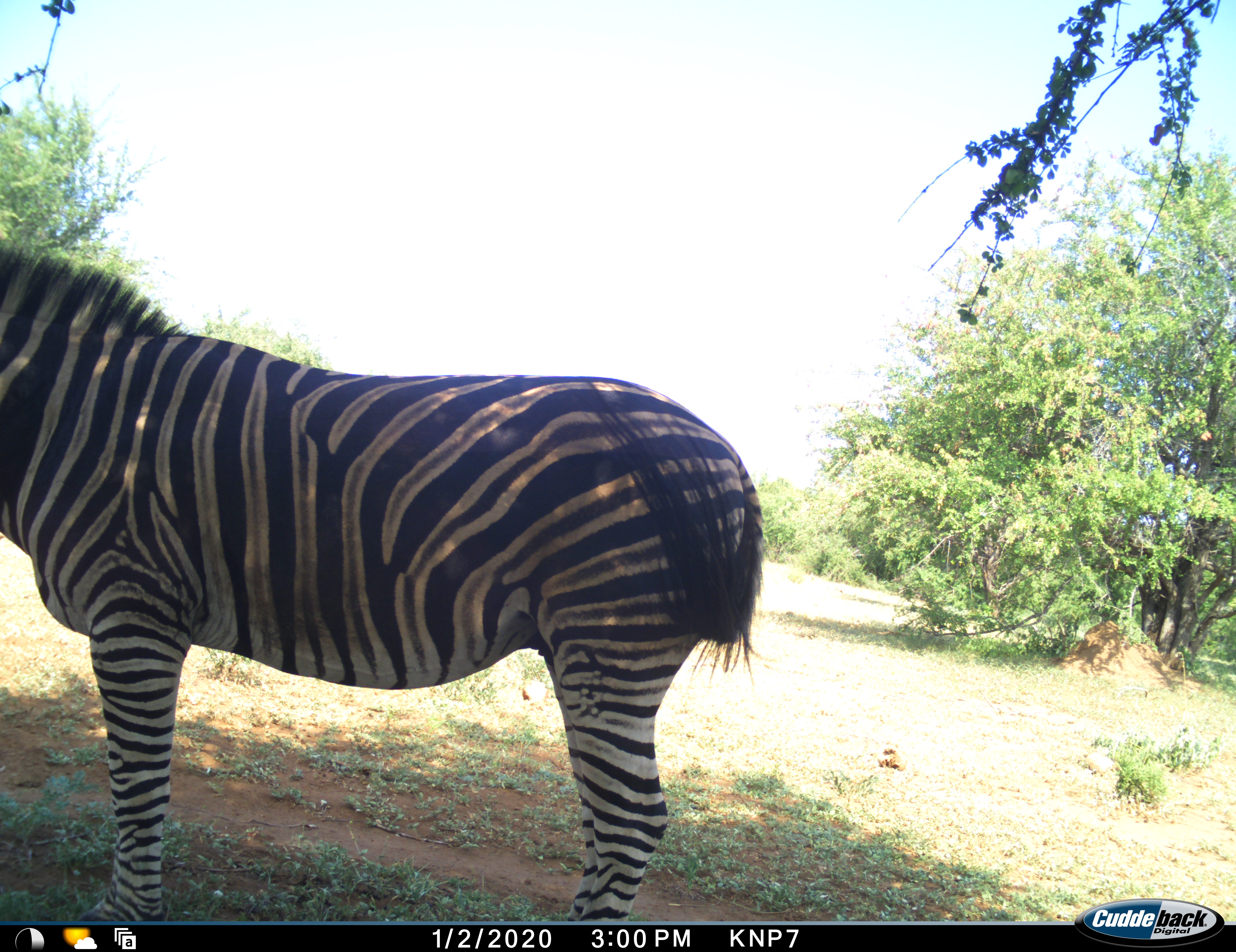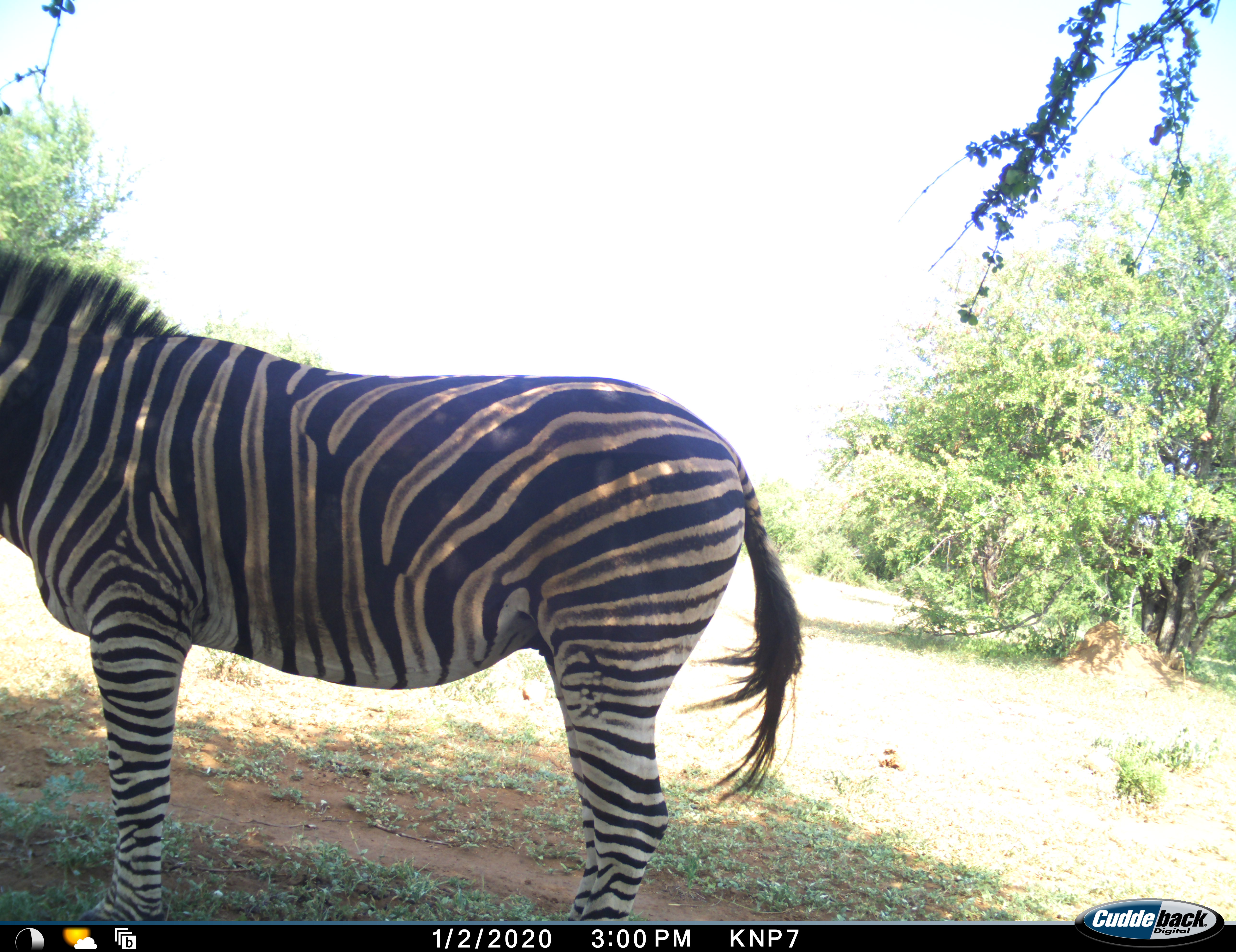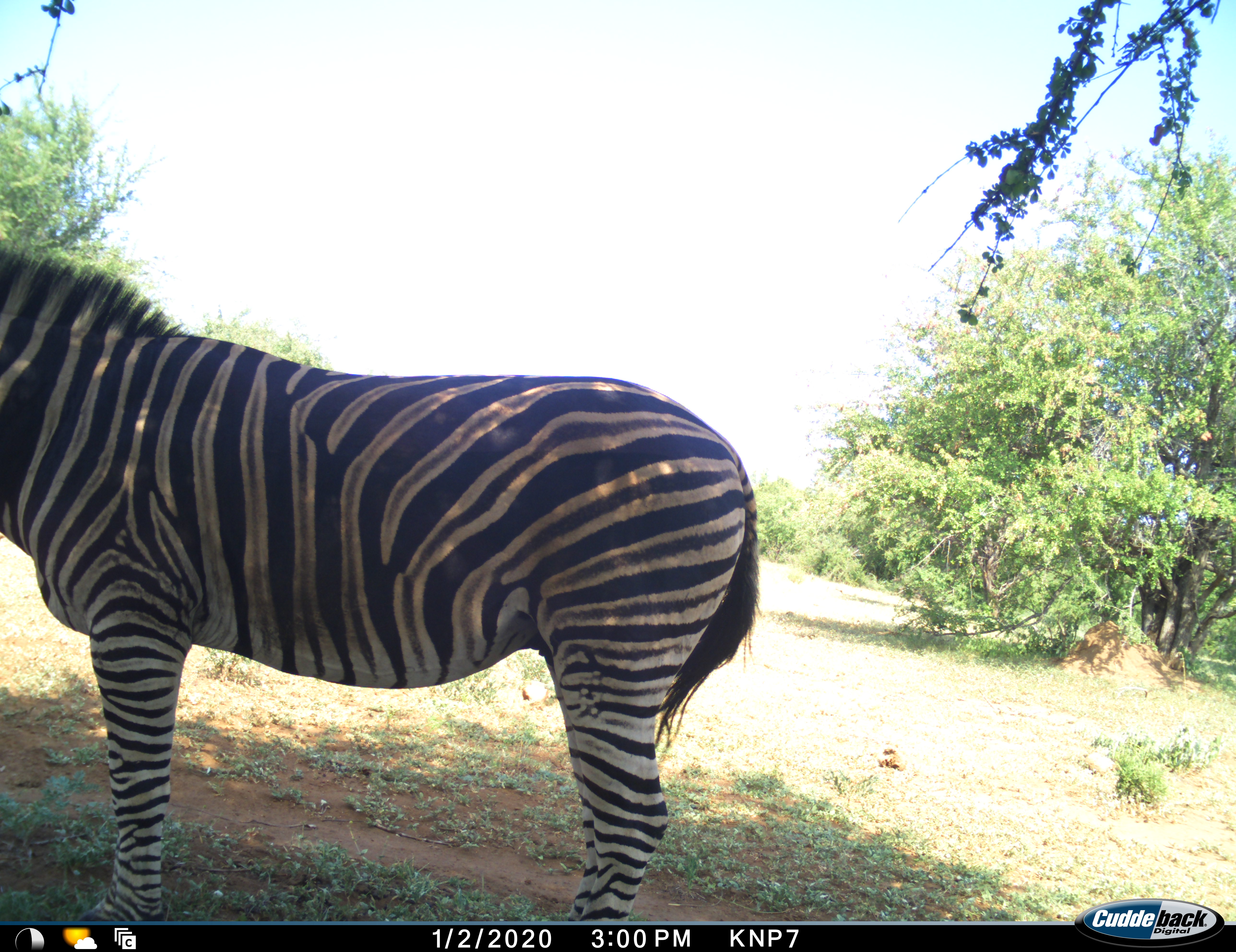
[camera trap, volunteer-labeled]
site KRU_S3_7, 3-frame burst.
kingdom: Animalia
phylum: Chordata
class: Mammalia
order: Perissodactyla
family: Equidae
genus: Equus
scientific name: Equus quagga burchellii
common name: burchell's zebra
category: zebraburchells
Zebraburchells (burchell's zebra) (Equus quagga burchellii), count 1. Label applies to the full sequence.